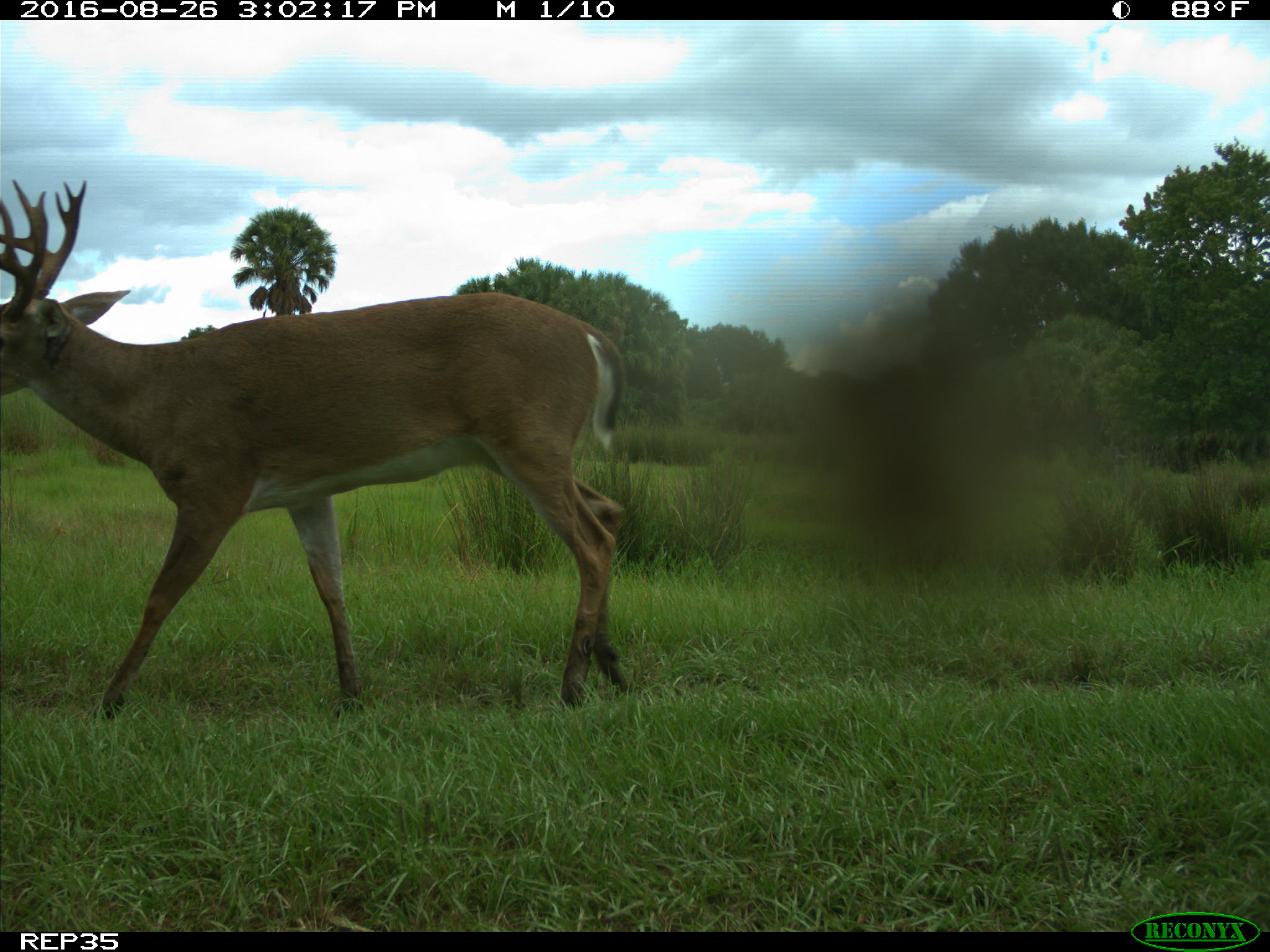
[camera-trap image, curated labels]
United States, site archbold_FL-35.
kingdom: Animalia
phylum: Chordata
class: Mammalia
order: Artiodactyla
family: Cervidae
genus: Odocoileus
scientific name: Odocoileus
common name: deer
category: unidentified deer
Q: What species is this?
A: Unidentified deer (deer) (Odocoileus).